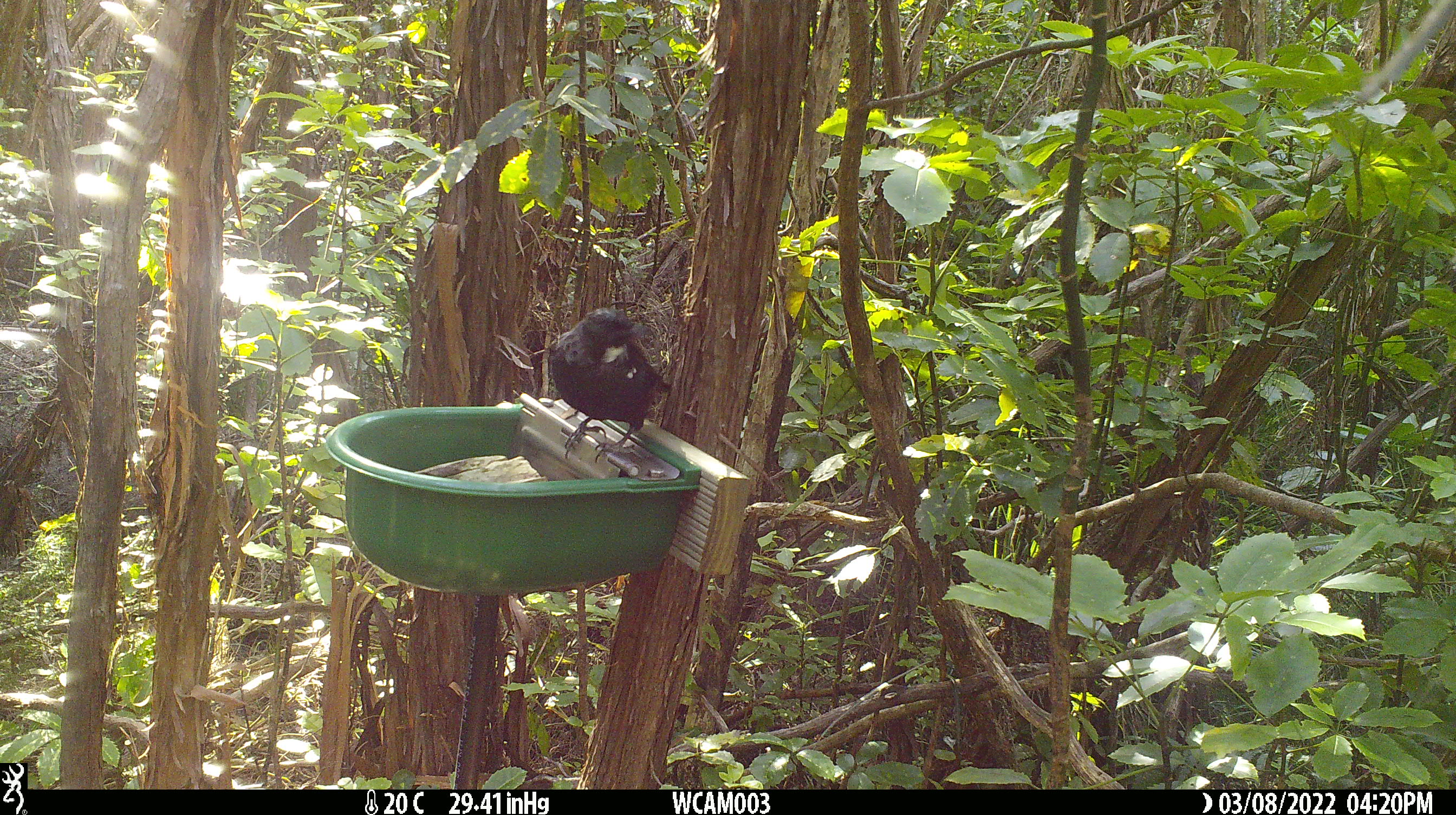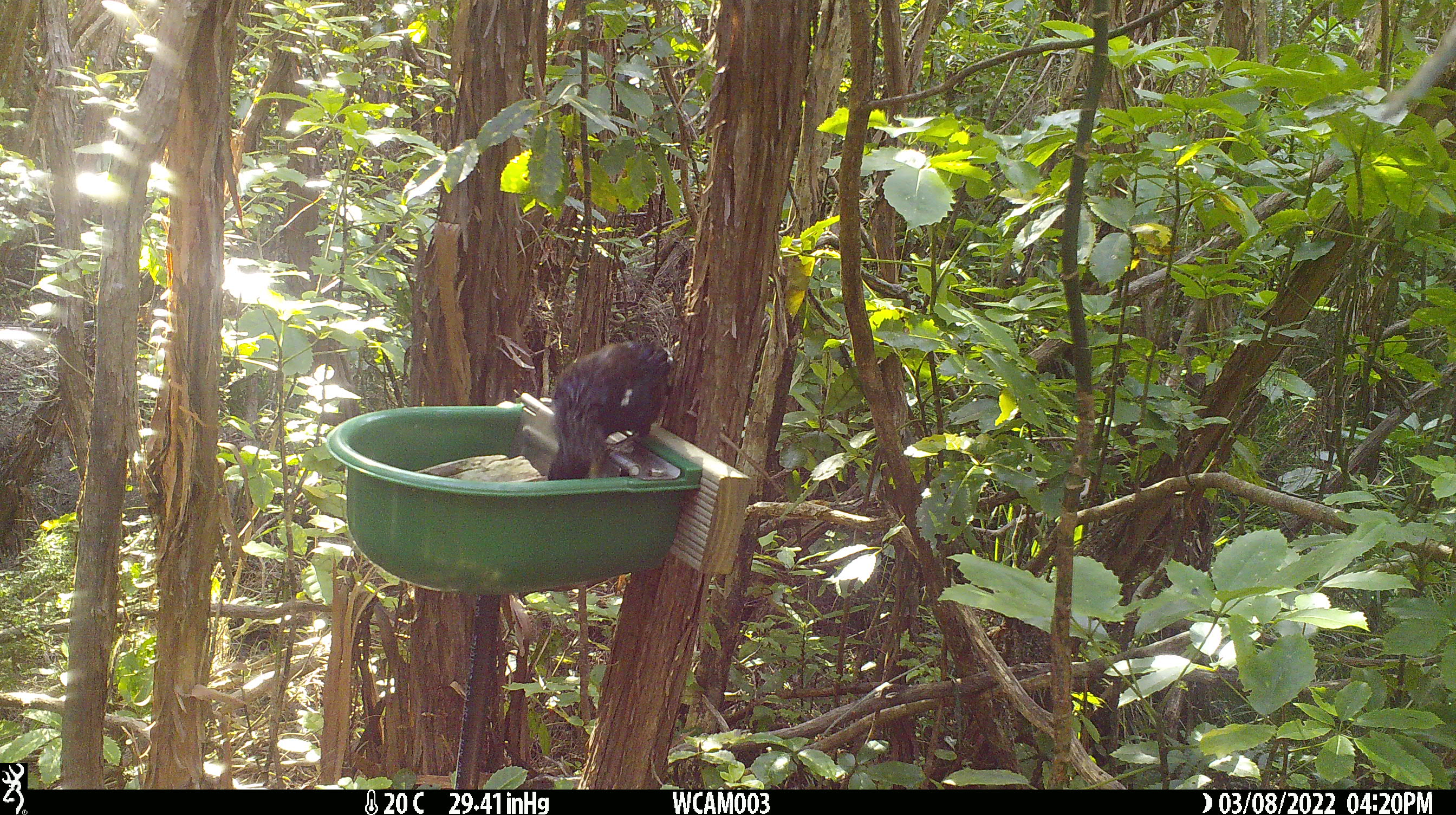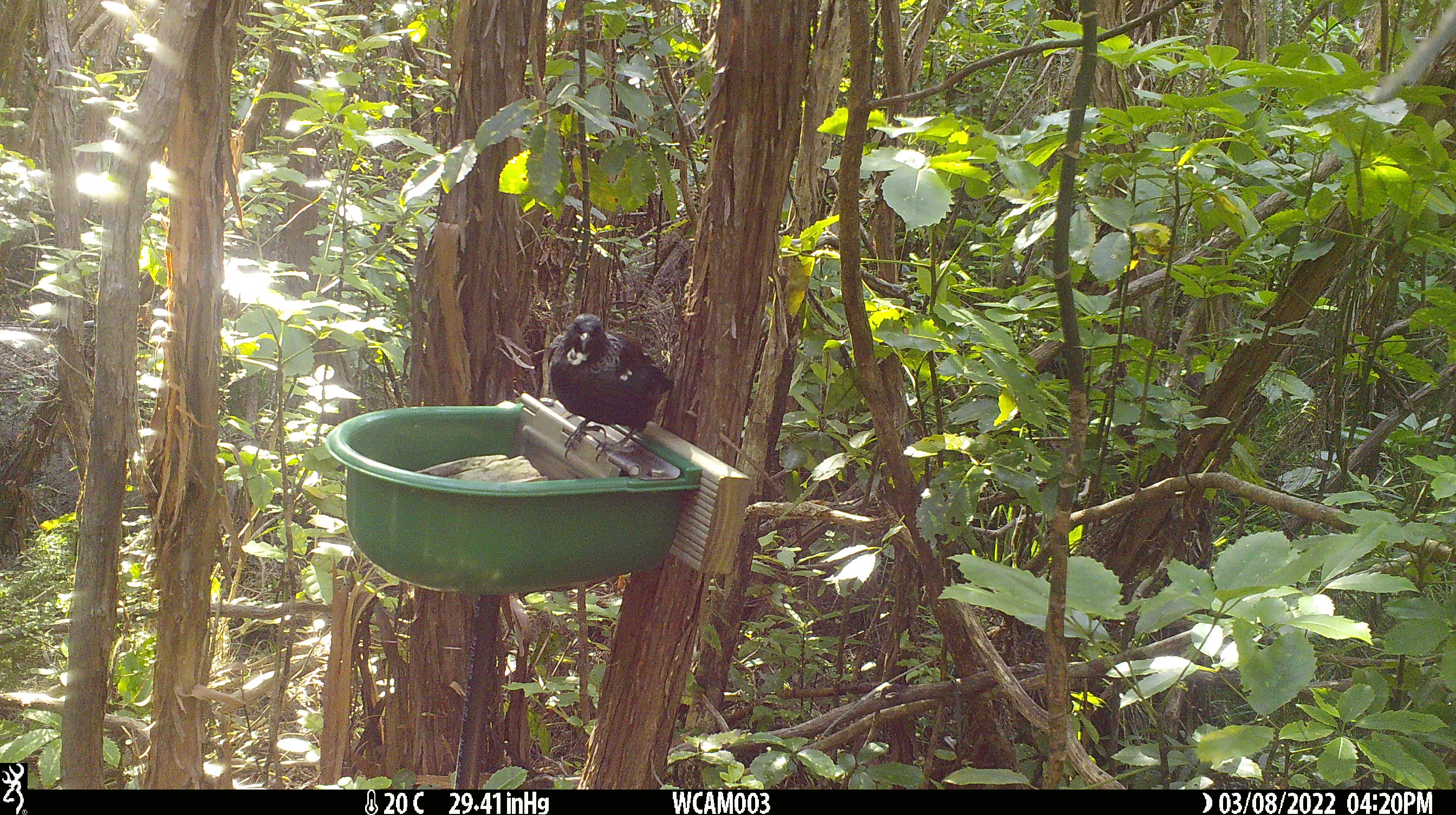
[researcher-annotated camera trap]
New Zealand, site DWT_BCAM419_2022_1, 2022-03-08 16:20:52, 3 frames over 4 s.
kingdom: Animalia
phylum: Chordata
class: Aves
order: Passeriformes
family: Meliphagidae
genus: Prosthemadera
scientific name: Prosthemadera novaeseelandiae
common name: tui